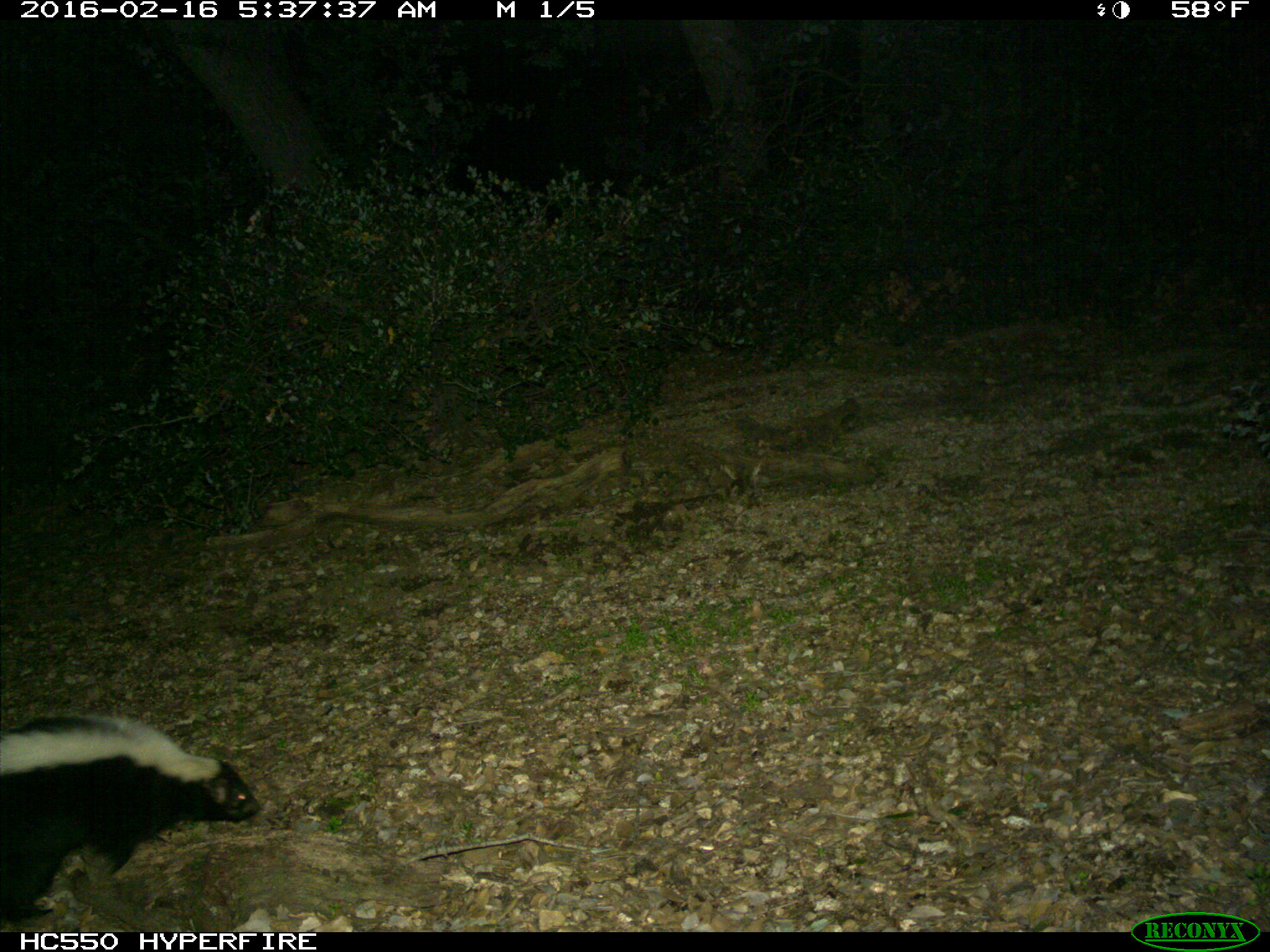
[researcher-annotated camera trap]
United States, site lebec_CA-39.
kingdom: Animalia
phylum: Chordata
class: Mammalia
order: Carnivora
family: Mephitidae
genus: Mephitis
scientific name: Mephitis mephitis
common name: striped skunk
Mephitis mephitis (striped skunk).